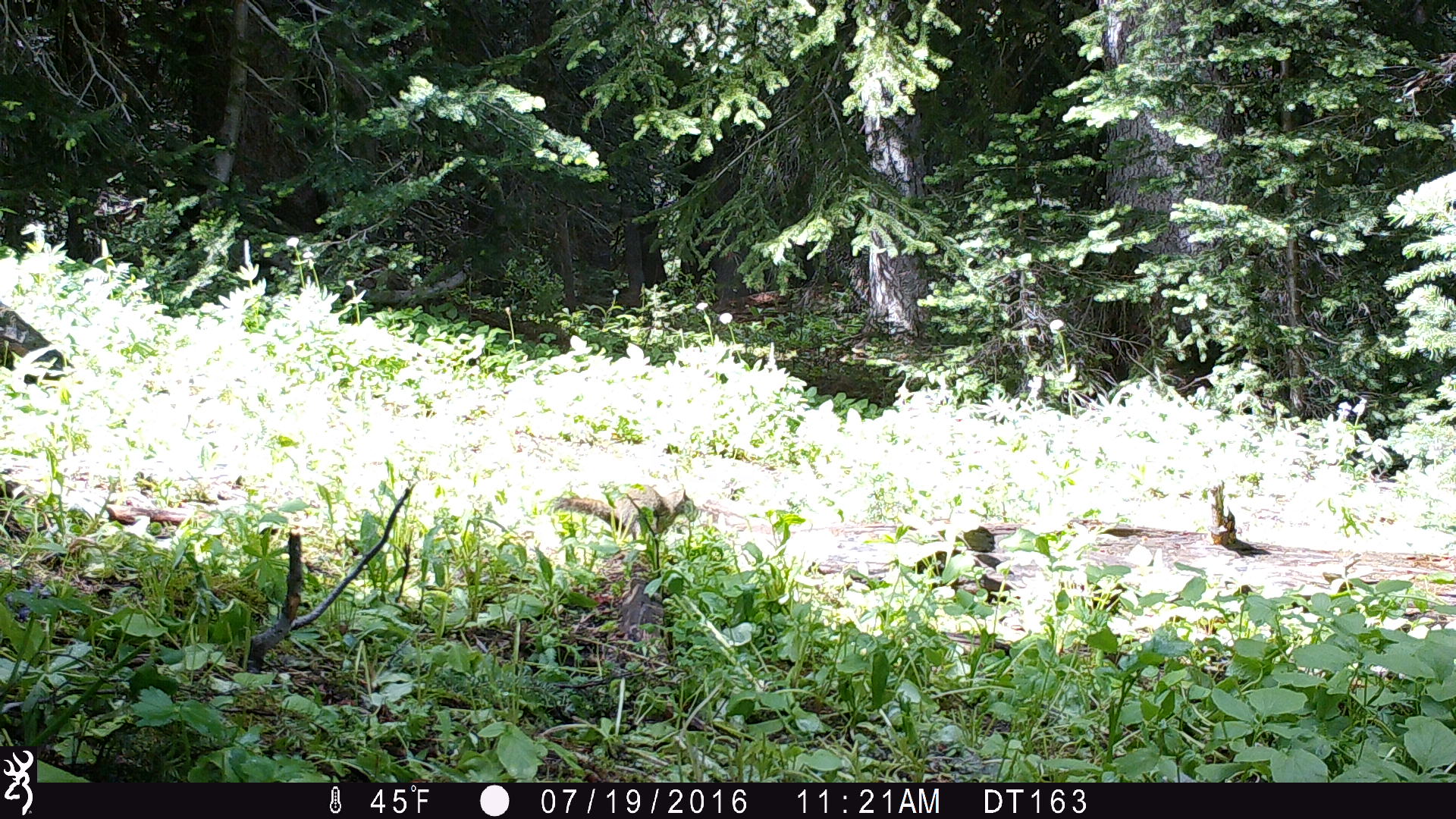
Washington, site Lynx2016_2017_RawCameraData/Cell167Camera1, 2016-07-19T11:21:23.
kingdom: Animalia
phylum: Chordata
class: Mammalia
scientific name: Mammalia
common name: small mammal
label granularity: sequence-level